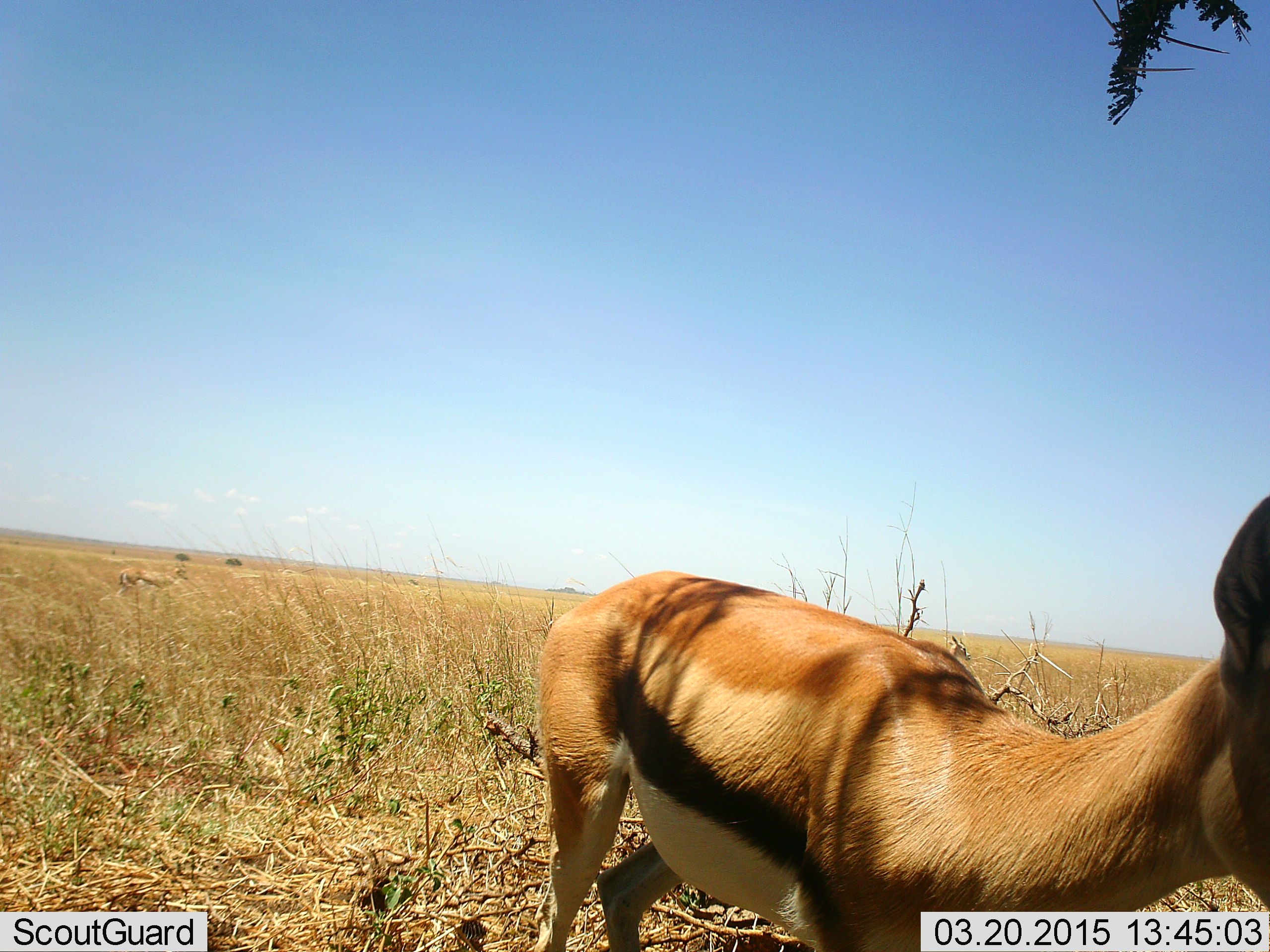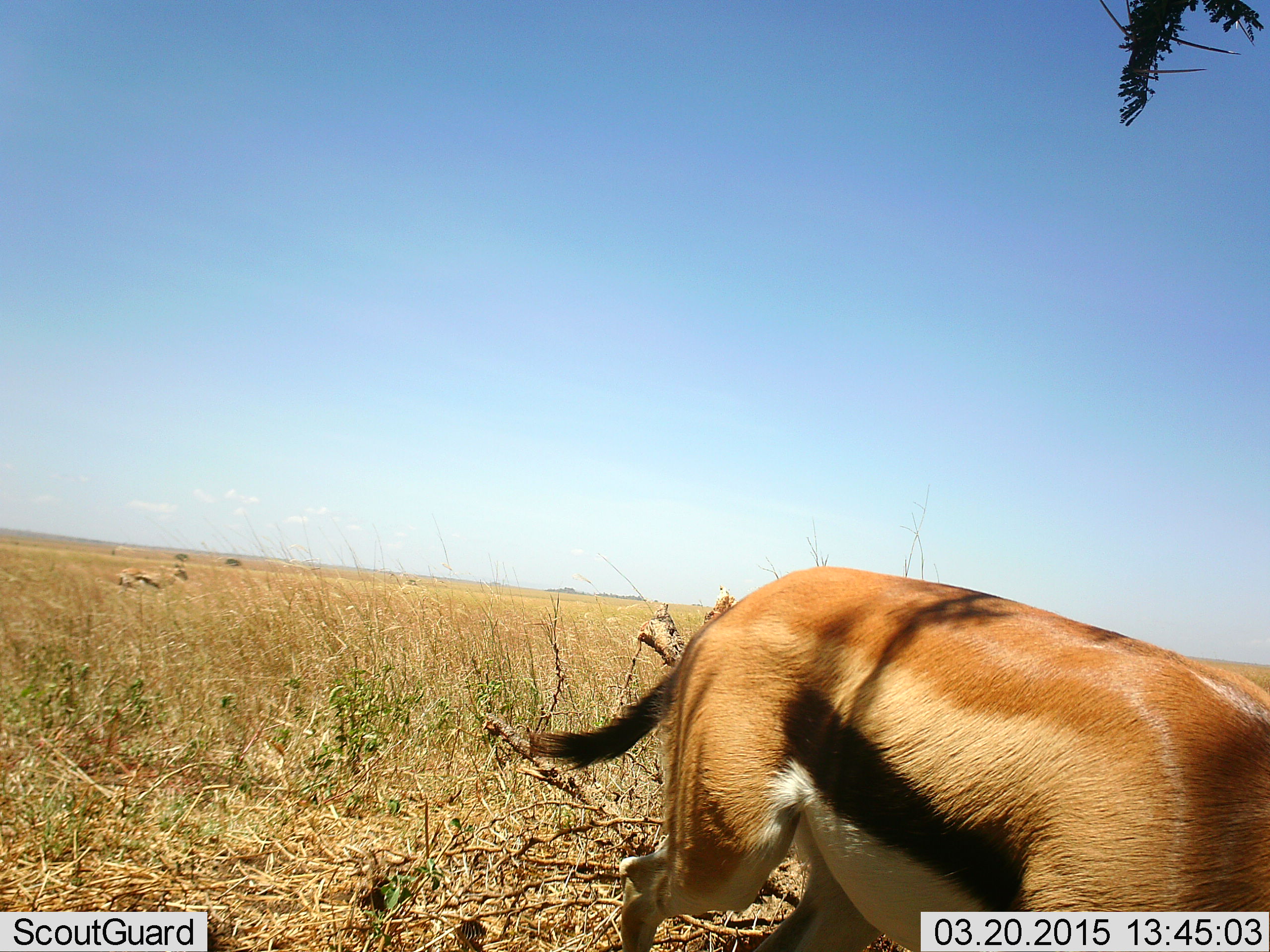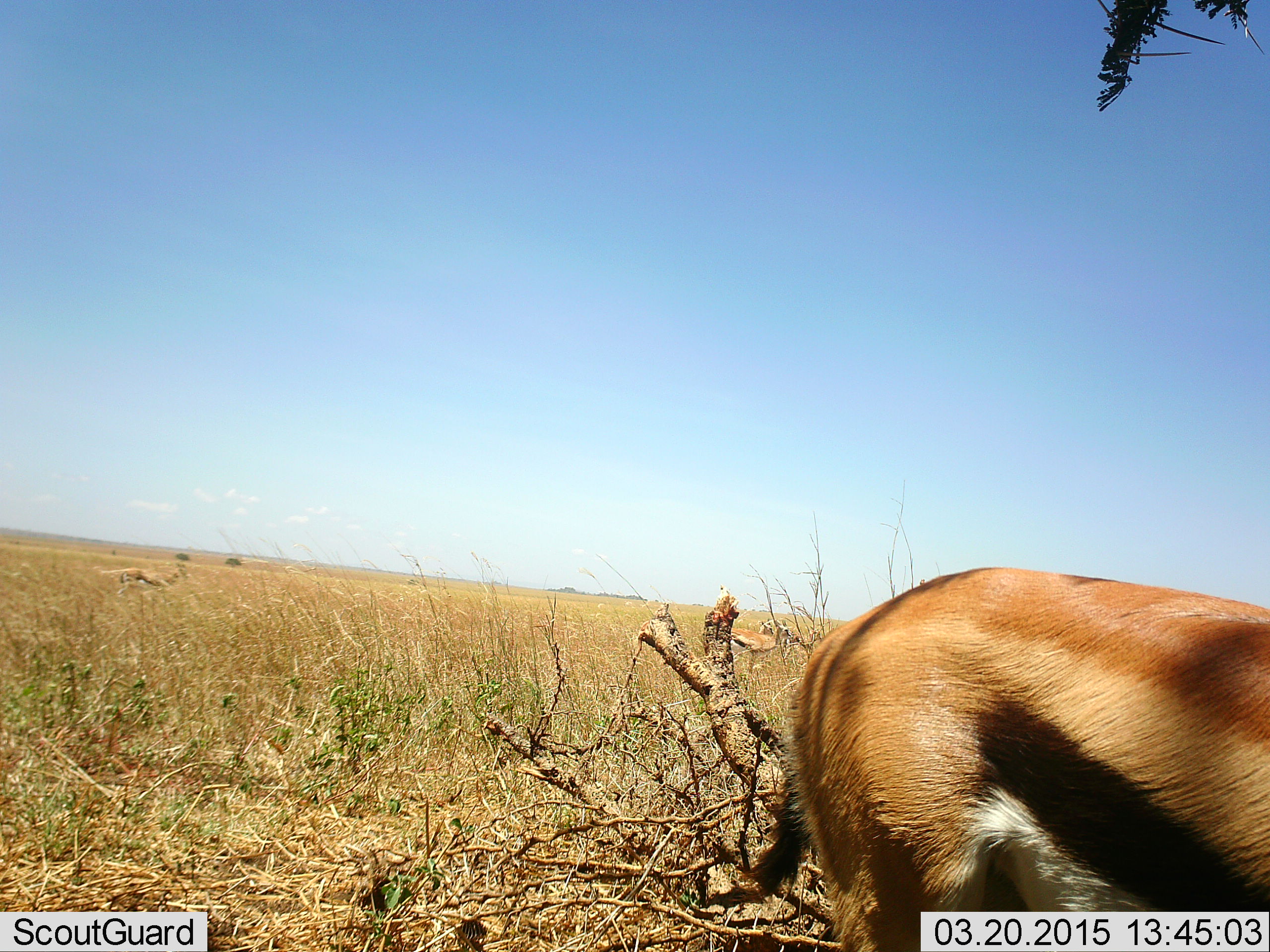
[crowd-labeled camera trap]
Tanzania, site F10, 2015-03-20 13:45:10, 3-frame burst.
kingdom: Animalia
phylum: Chordata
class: Mammalia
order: Artiodactyla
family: Bovidae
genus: Eudorcas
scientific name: Eudorcas thomsonii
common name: thomson's gazelle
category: gazellethomsons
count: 2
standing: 90%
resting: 0%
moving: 80%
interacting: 0%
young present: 0%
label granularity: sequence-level